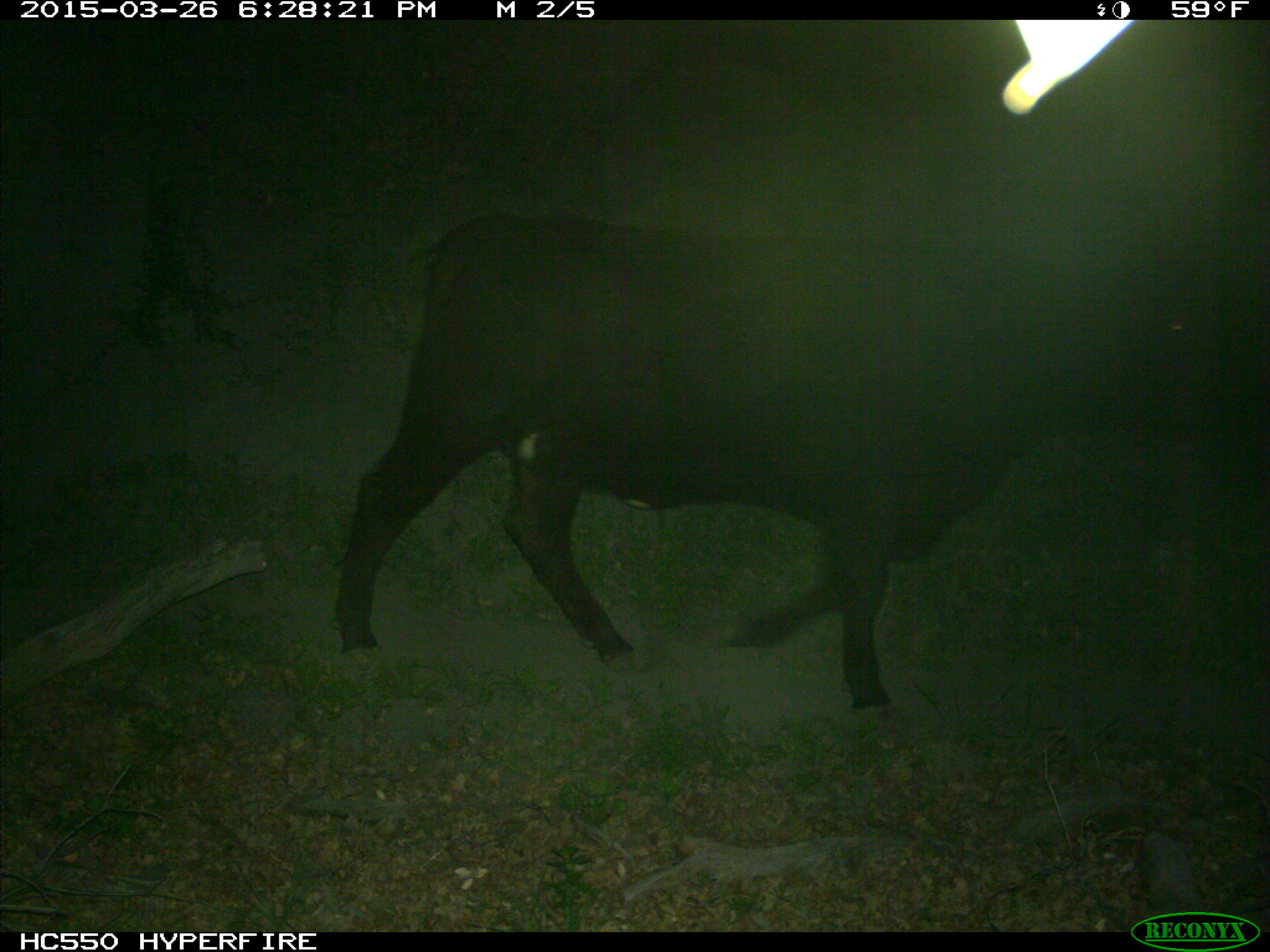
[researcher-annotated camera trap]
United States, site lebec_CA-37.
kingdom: Animalia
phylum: Chordata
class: Mammalia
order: Artiodactyla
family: Bovidae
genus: Bos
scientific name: Bos taurus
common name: domestic cow